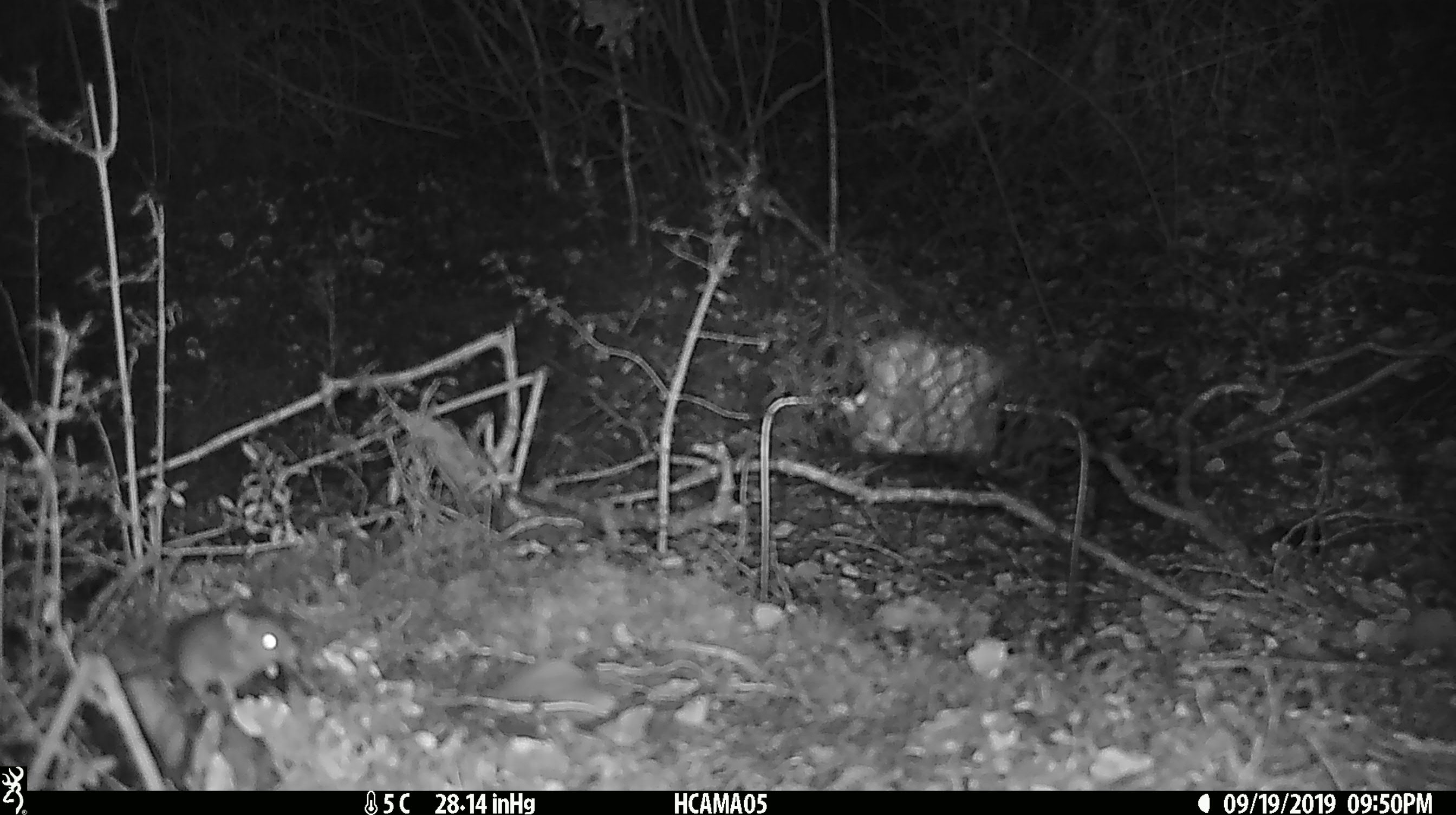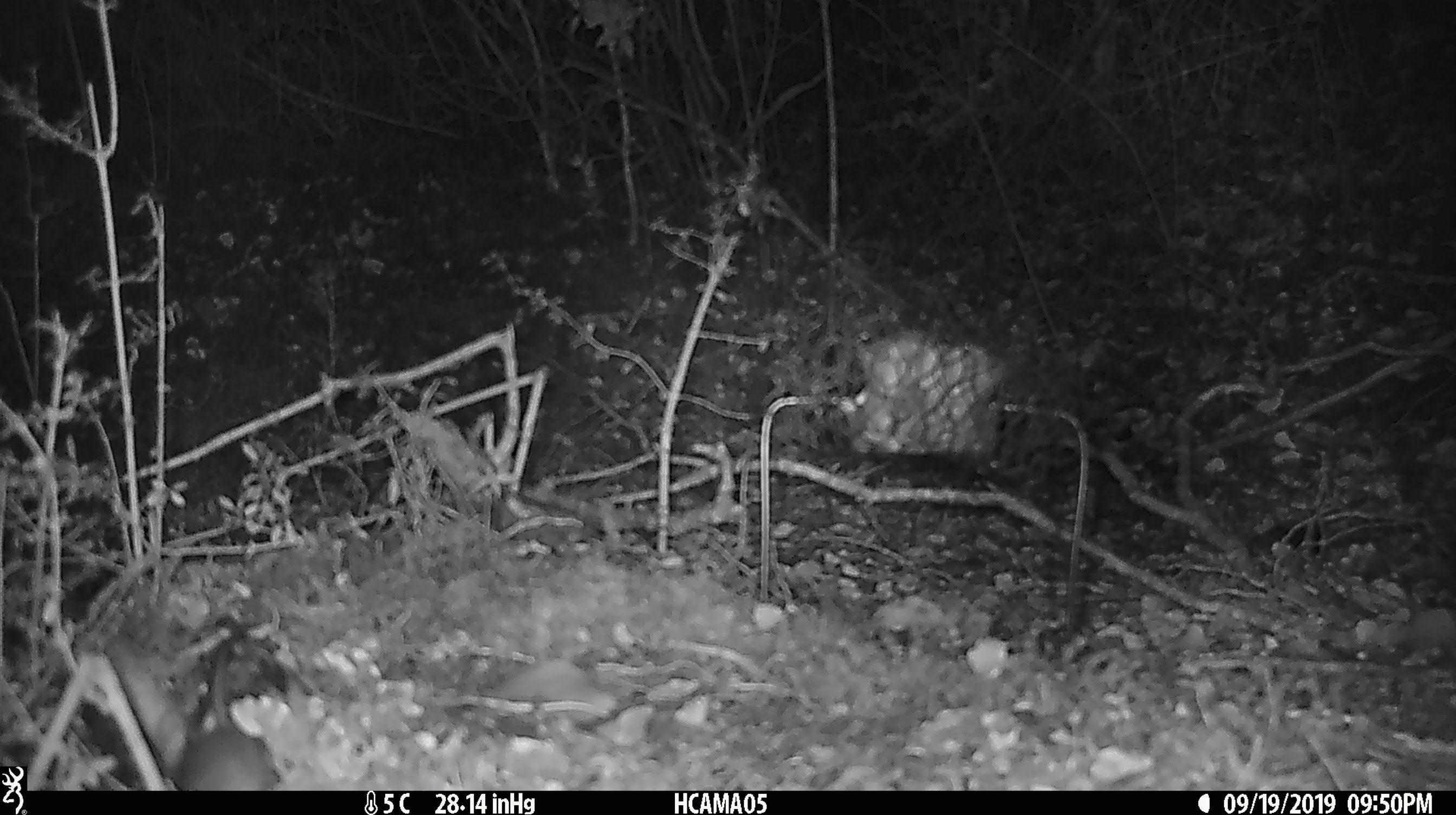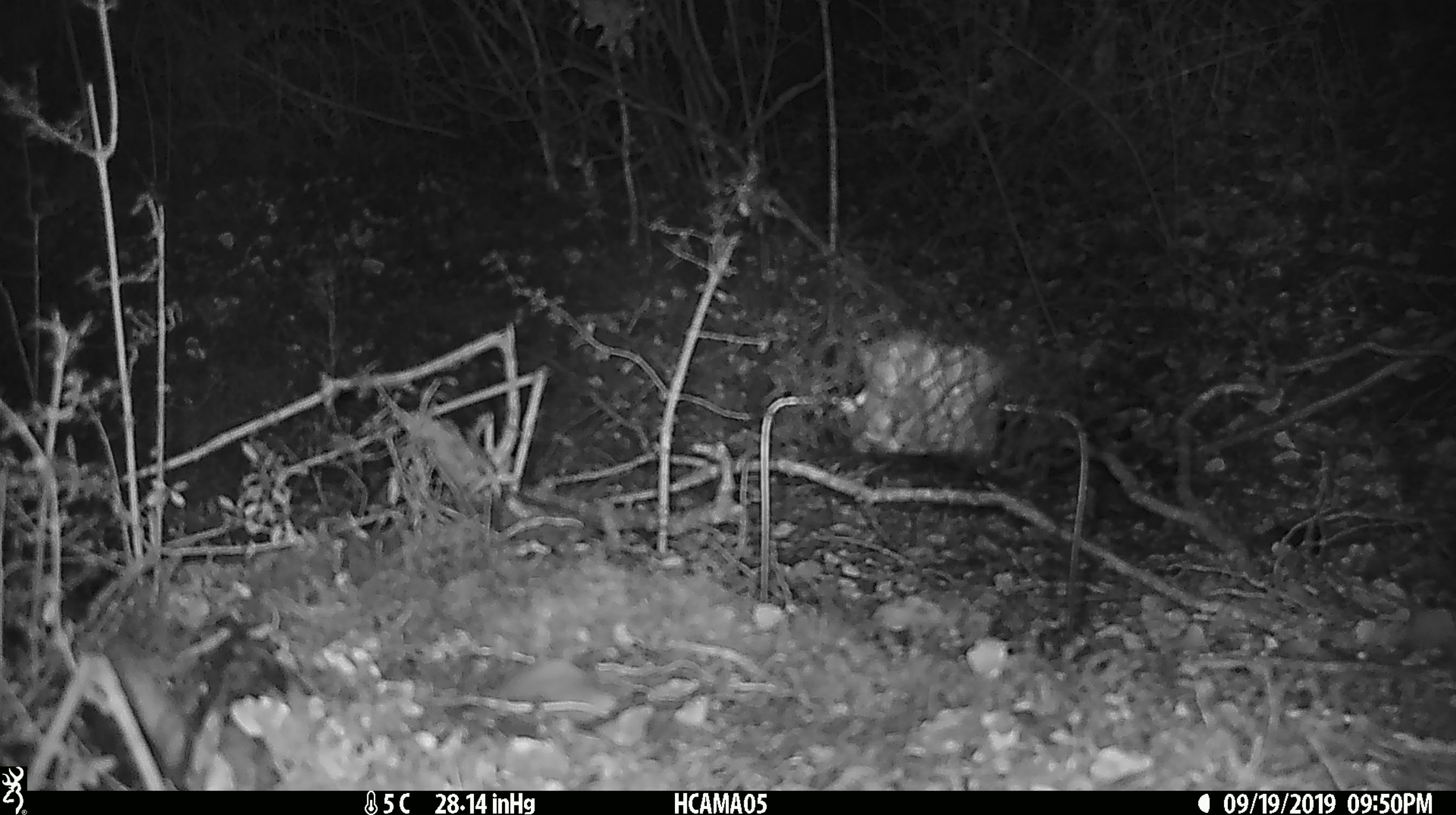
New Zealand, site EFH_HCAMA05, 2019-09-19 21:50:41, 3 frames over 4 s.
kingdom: Animalia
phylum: Chordata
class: Mammalia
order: Rodentia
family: Muridae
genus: Mus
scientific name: Mus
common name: mouse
Mouse (Mus).